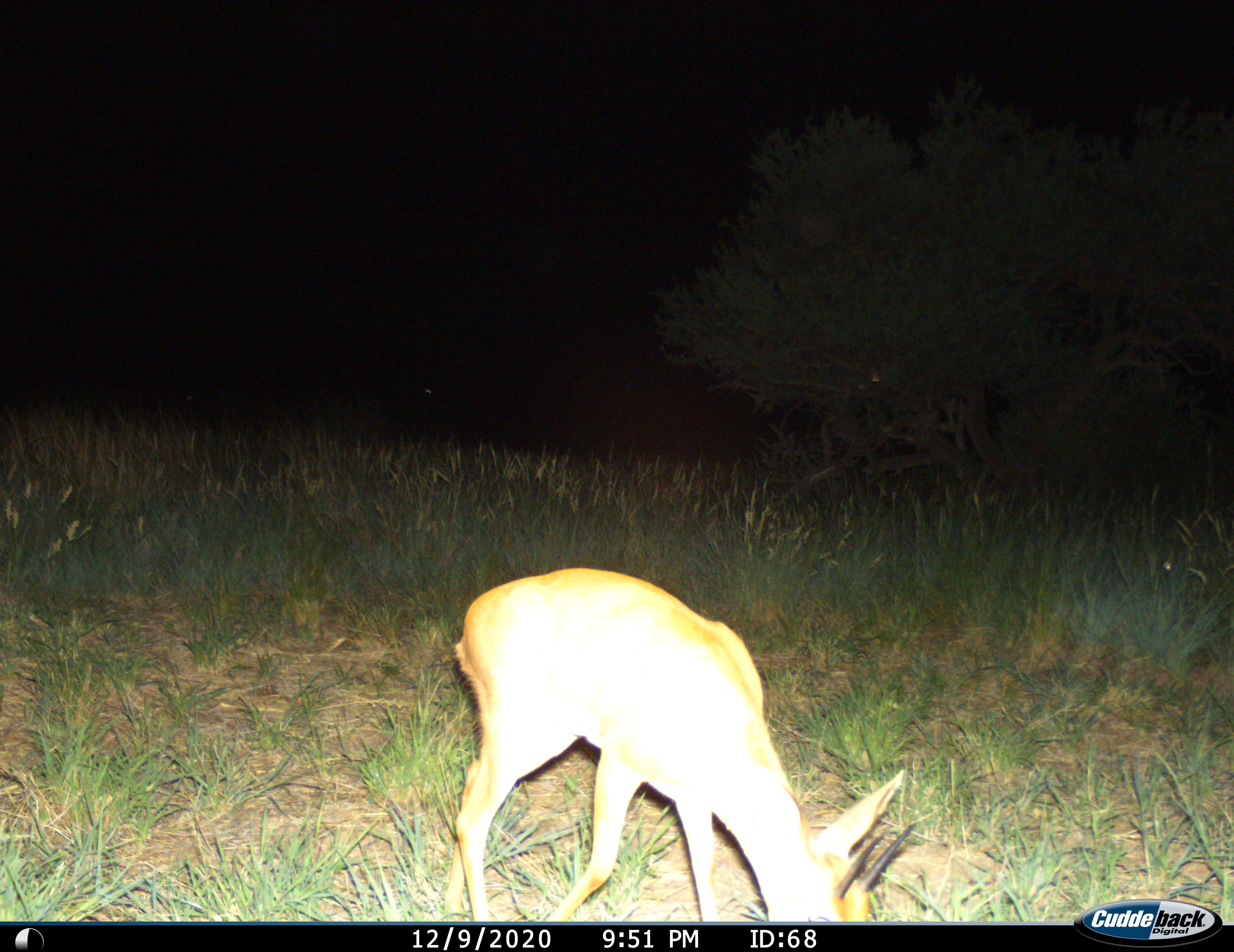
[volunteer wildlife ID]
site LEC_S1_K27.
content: unidentified animal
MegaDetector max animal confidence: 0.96